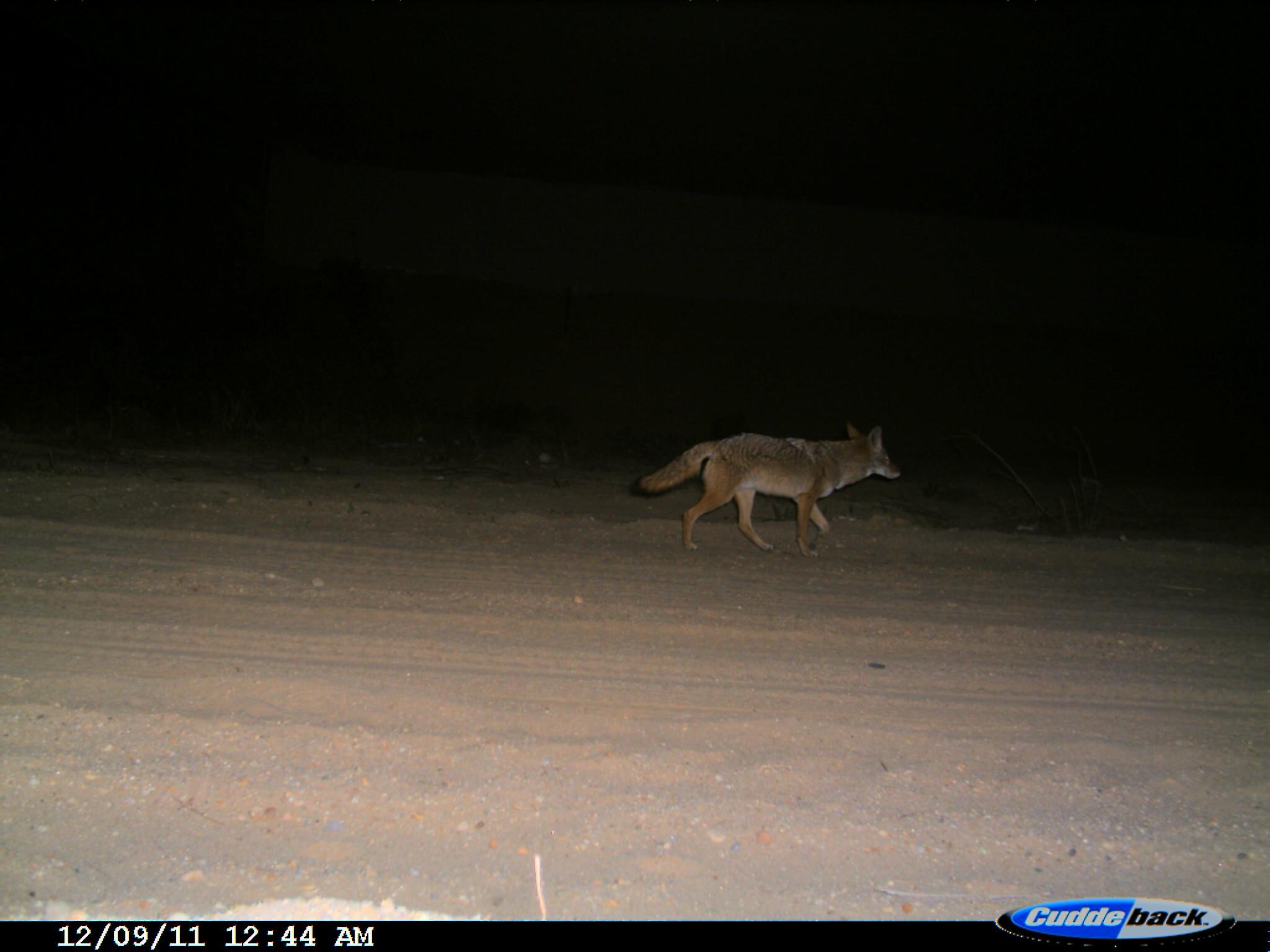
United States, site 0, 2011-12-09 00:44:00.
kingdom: Animalia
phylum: Chordata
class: Mammalia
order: Carnivora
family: Canidae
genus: Canis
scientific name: Canis latrans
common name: coyote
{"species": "coyote (Canis latrans)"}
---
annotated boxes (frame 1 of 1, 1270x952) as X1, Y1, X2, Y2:
coyote: 619, 379, 913, 576